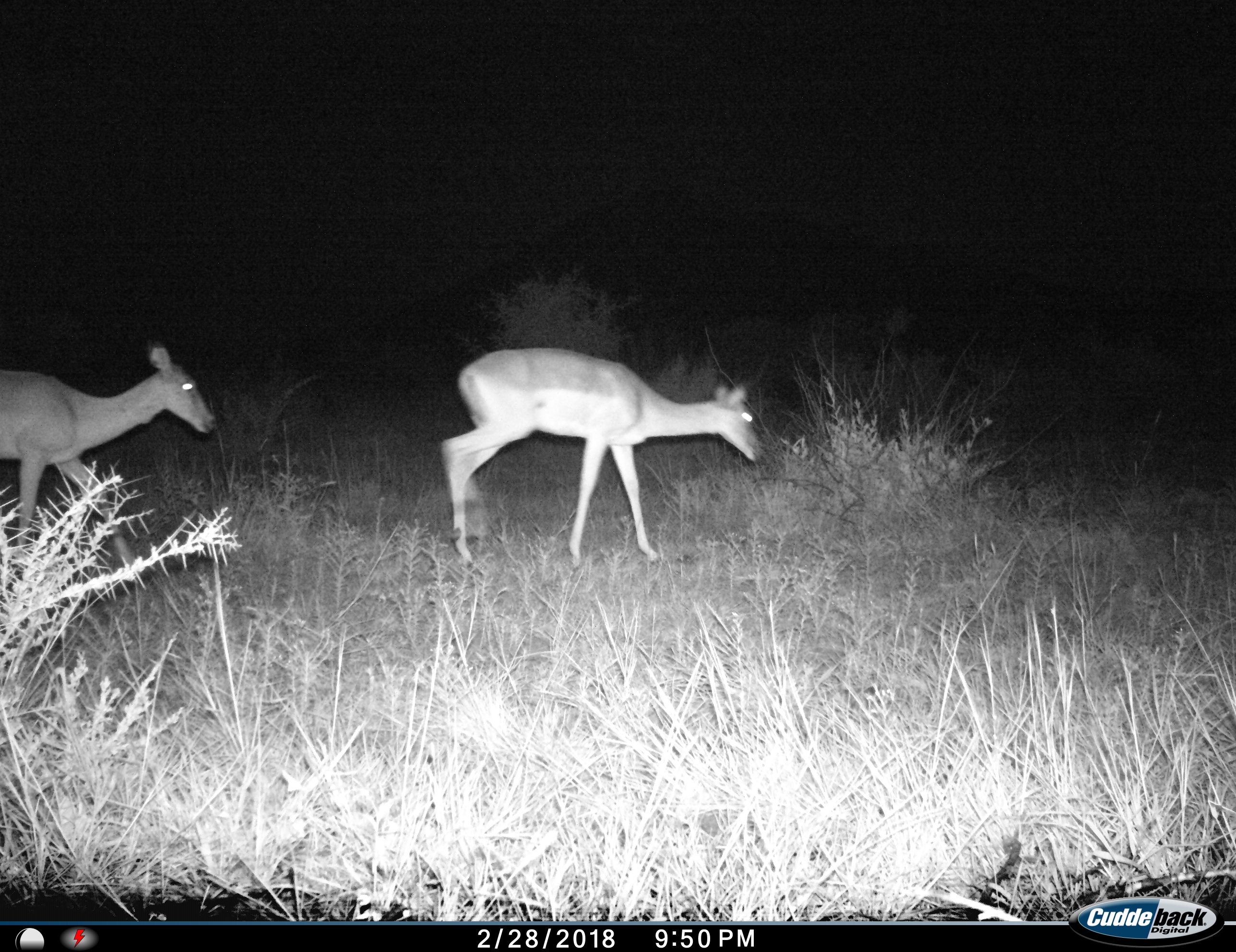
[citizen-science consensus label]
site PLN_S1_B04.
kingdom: Animalia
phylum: Chordata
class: Mammalia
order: Artiodactyla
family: Bovidae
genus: Aepyceros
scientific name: Aepyceros melampus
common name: impala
Impala (Aepyceros melampus), count 2. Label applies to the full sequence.